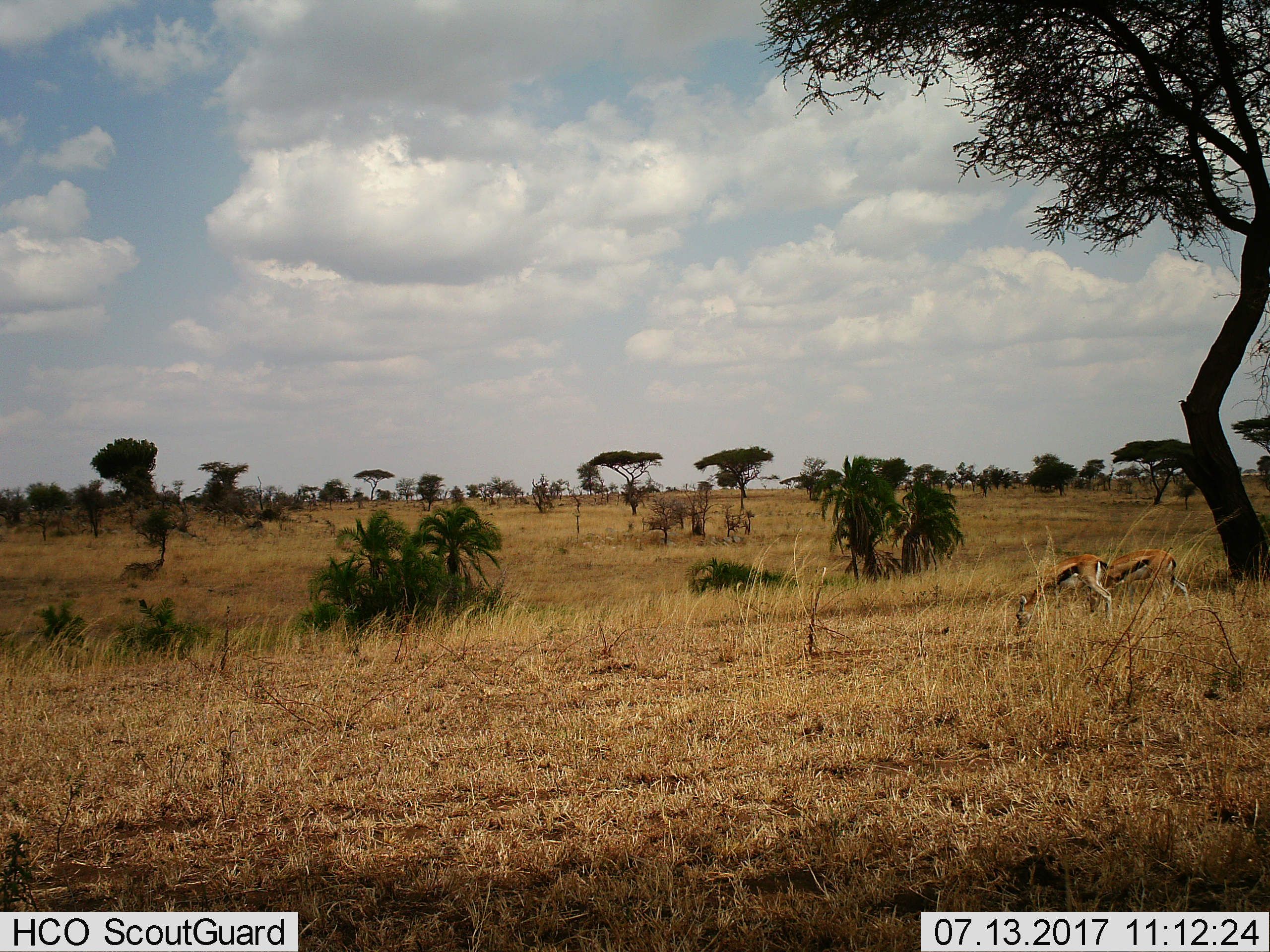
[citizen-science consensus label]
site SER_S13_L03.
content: unidentified animal